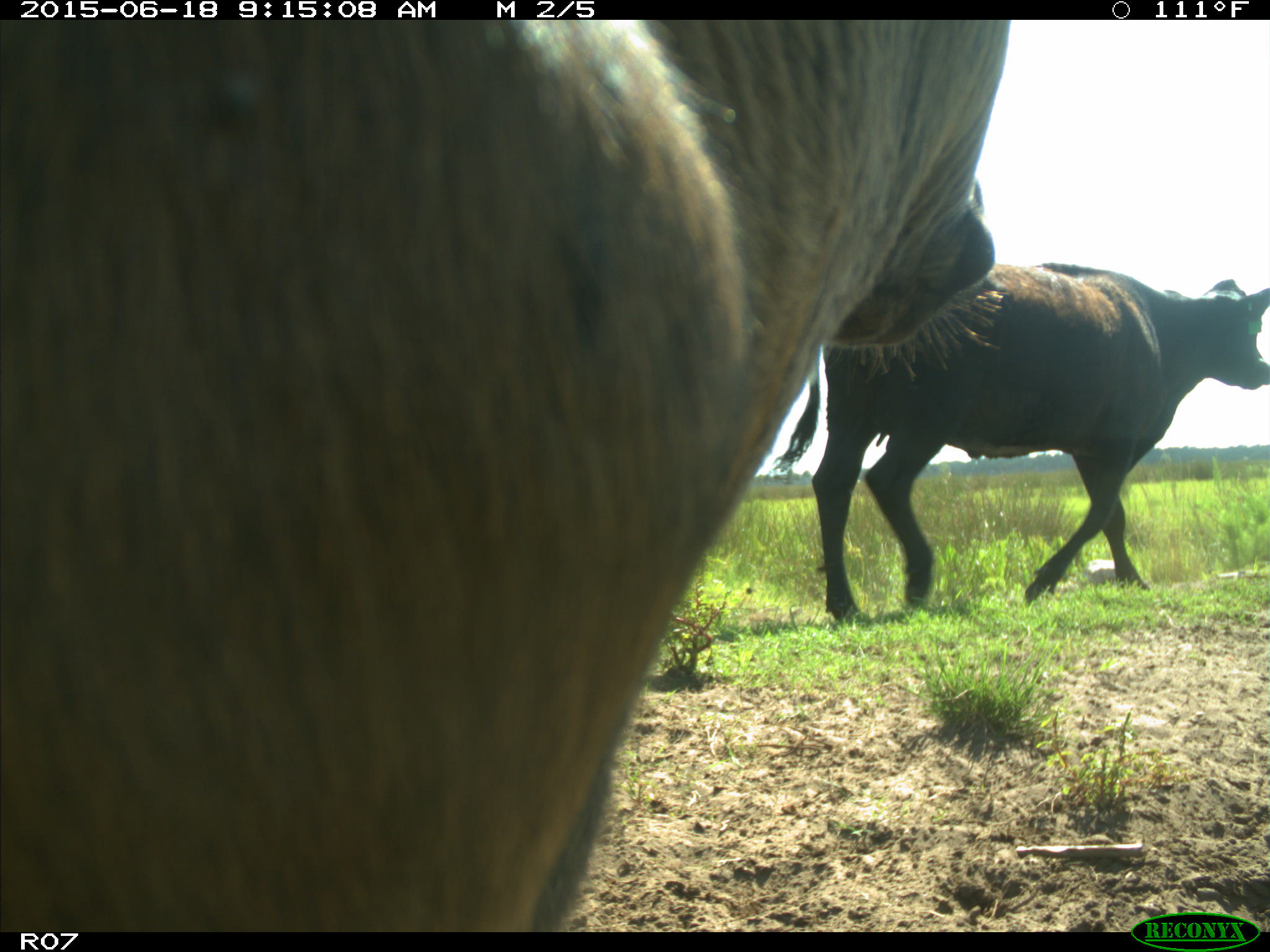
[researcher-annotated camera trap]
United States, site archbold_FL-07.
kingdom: Animalia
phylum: Chordata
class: Mammalia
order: Artiodactyla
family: Bovidae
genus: Bos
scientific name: Bos taurus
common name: domestic cow